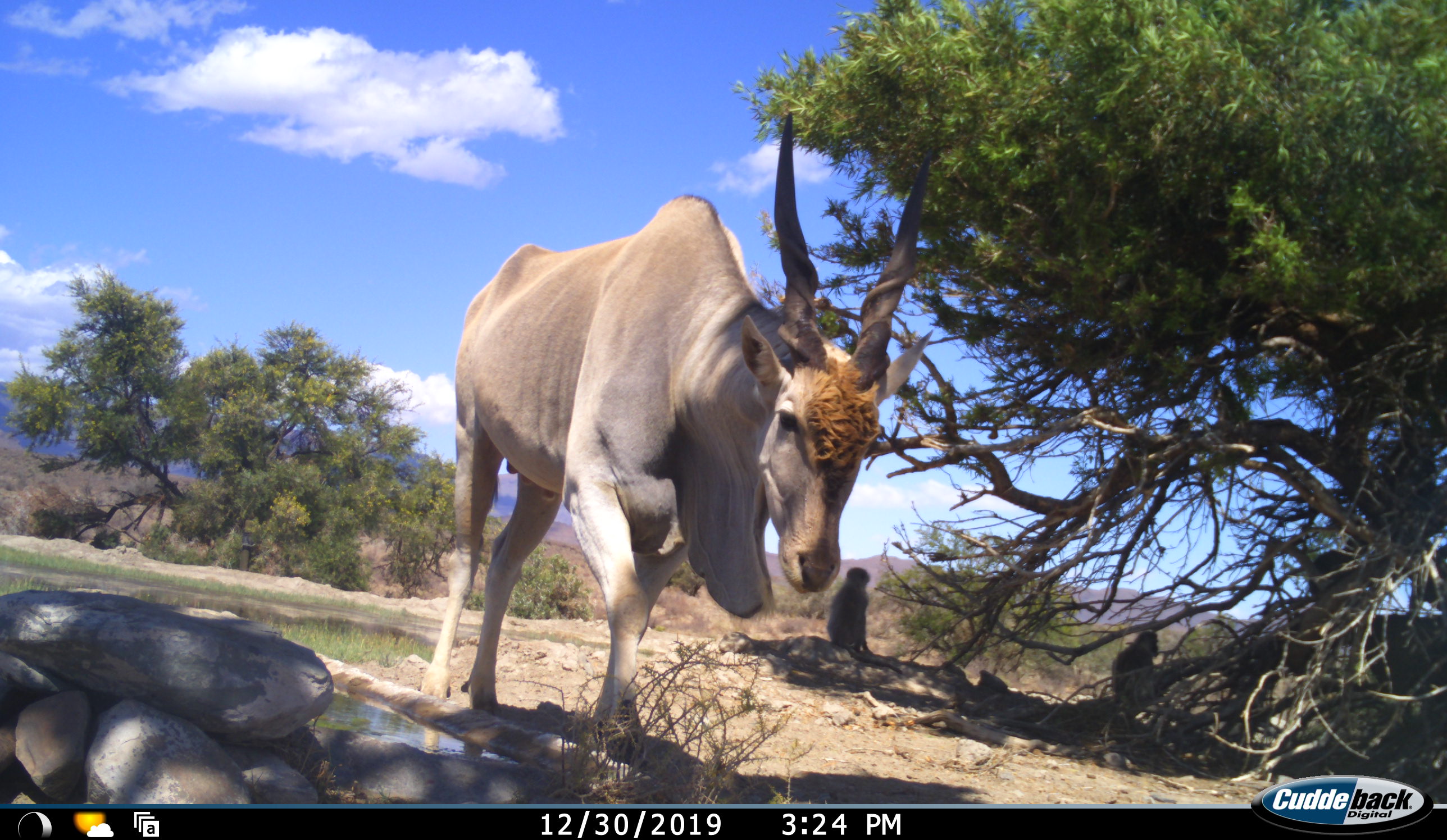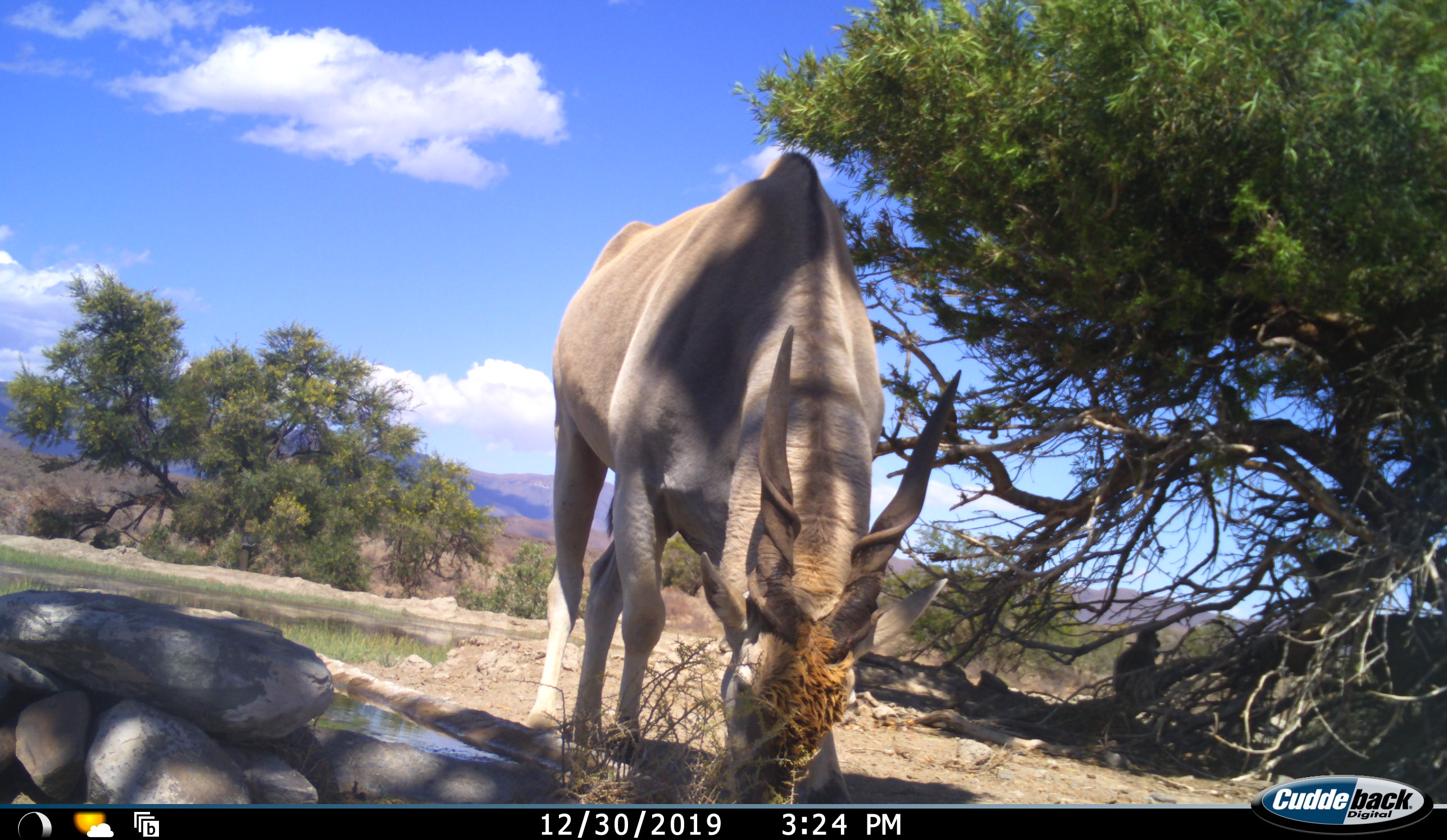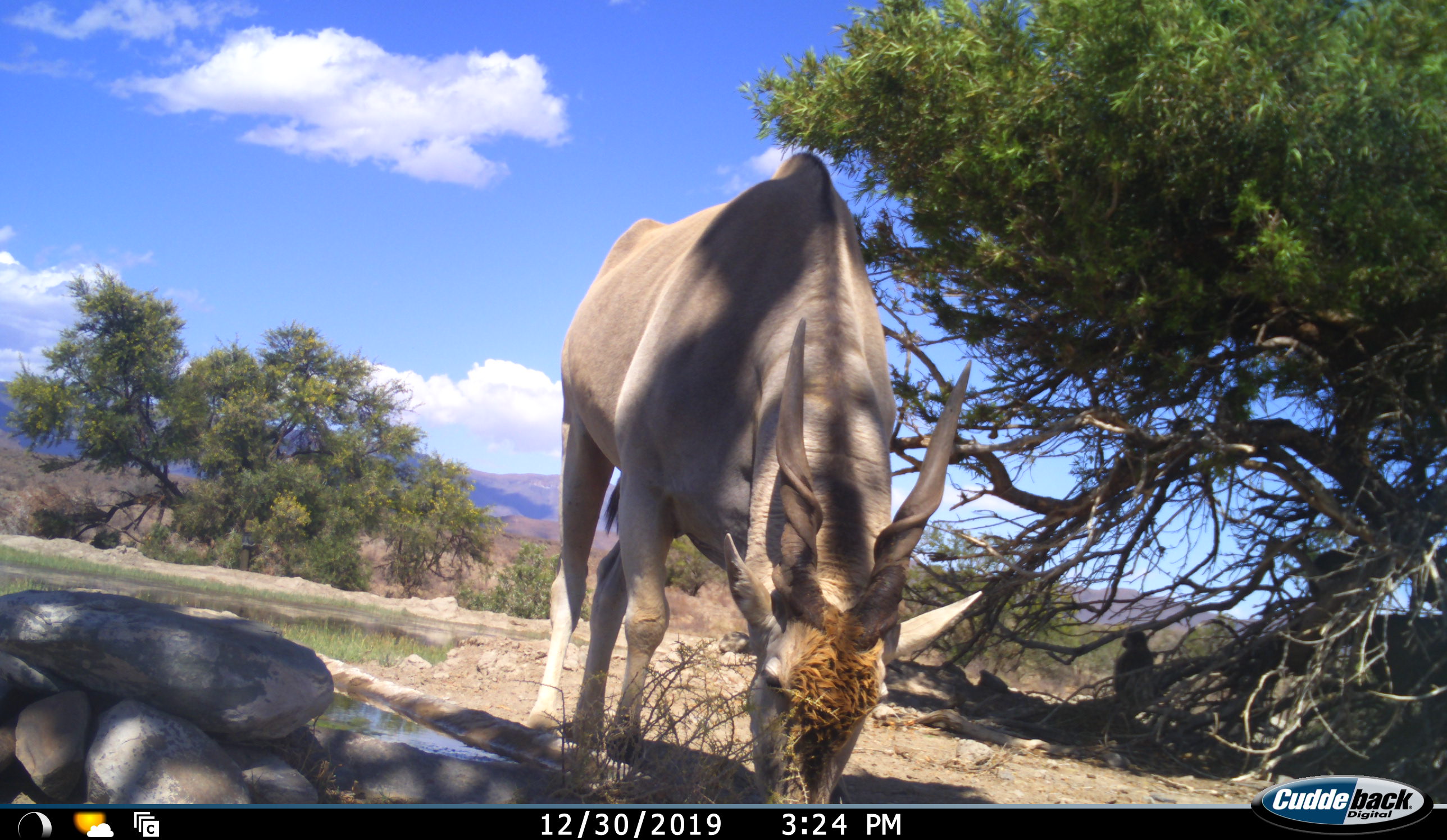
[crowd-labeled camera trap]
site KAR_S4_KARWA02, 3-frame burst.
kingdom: Animalia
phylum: Chordata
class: Mammalia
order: Artiodactyla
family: Bovidae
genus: Tragelaphus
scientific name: Tragelaphus oryx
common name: eland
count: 1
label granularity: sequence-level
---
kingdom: Animalia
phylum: Chordata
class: Mammalia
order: Primates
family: Cercopithecidae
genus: Chlorocebus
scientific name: Chlorocebus pygerythrus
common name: vervet monkey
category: monkeyvervet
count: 3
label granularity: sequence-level